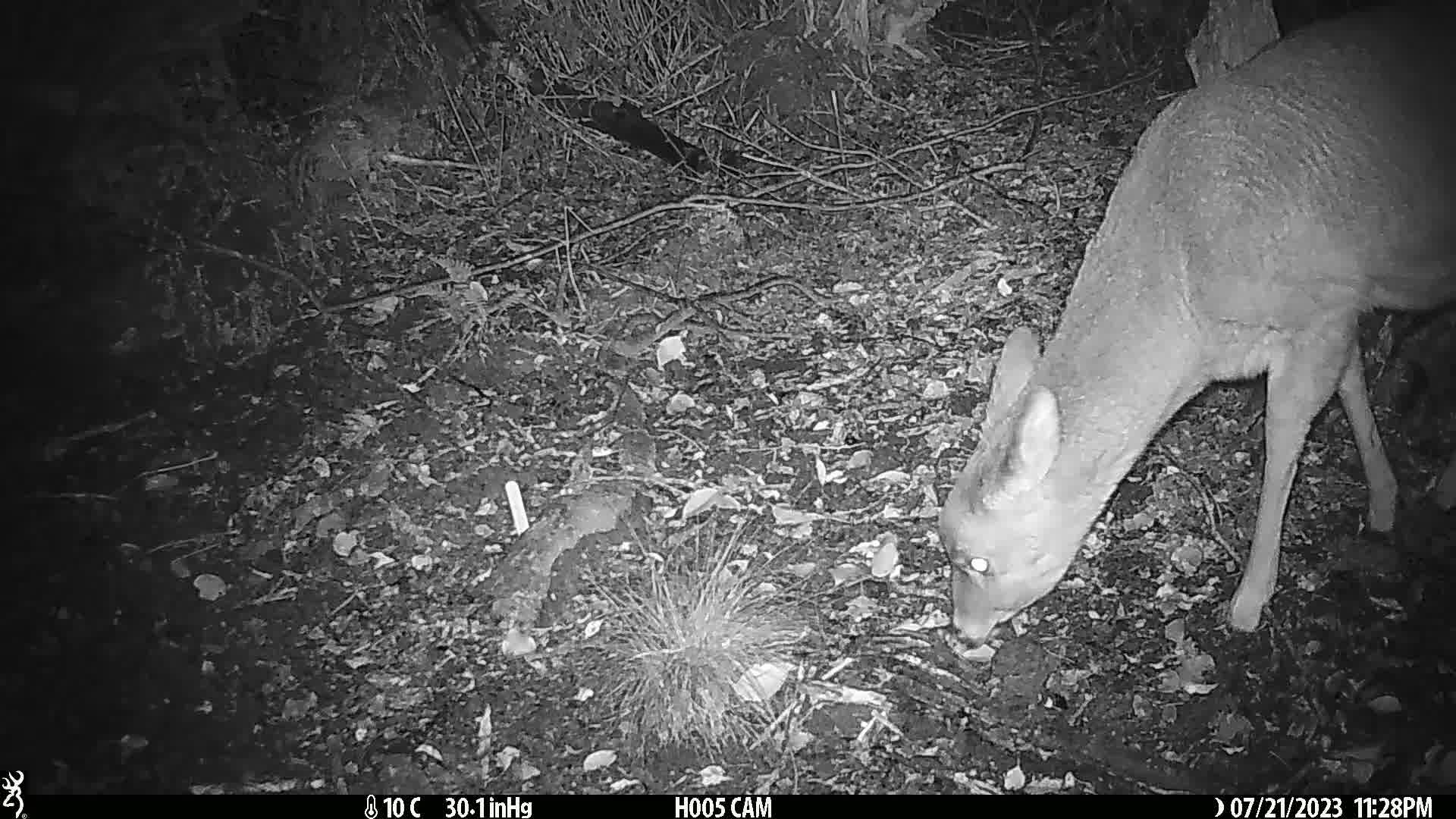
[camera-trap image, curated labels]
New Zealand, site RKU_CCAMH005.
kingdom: Animalia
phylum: Chordata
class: Mammalia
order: Artiodactyla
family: Cervidae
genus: Odocoileus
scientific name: Odocoileus virginianus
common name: white-tailed deer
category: white tailed deer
White tailed deer (white-tailed deer) (Odocoileus virginianus).